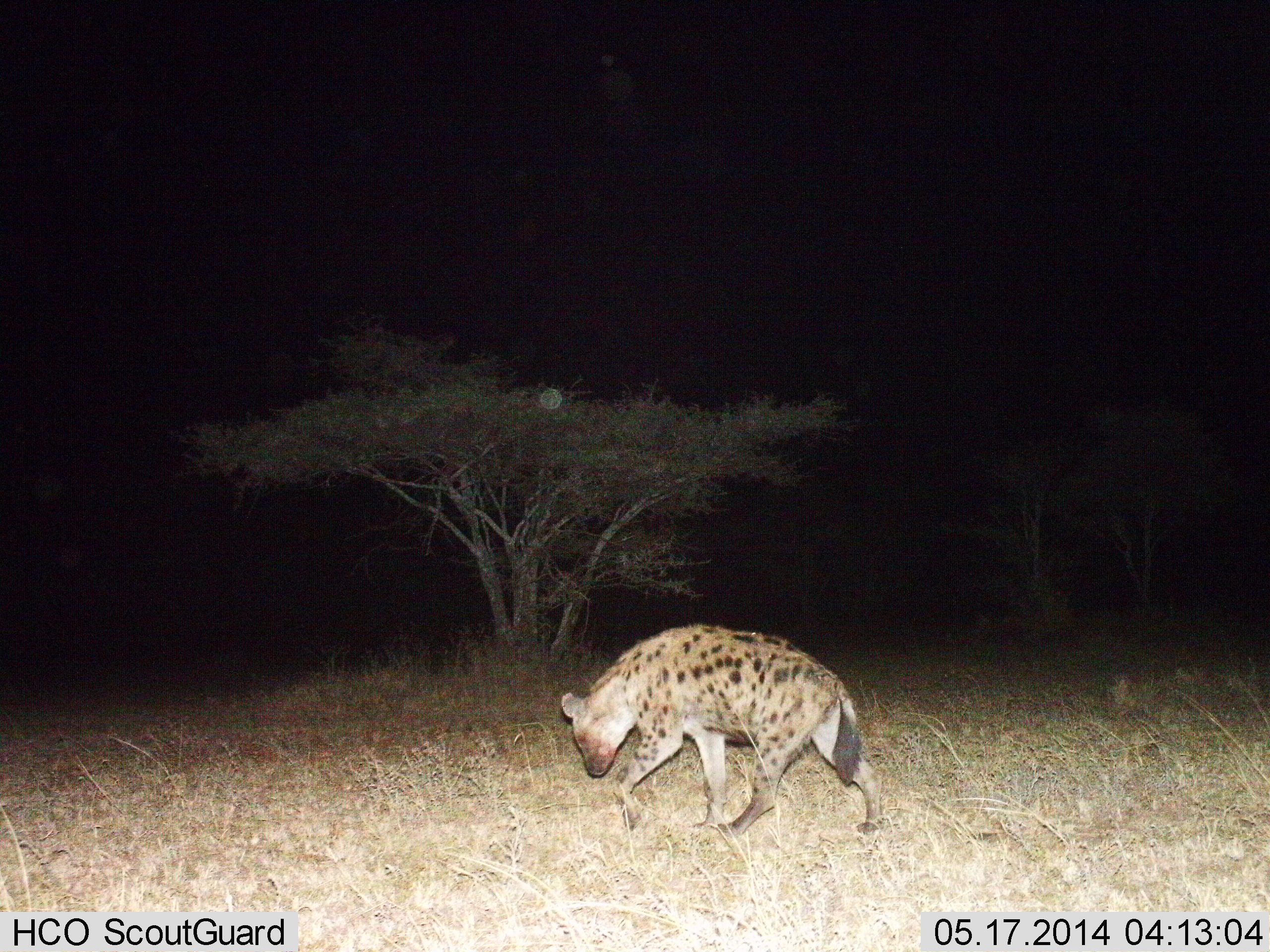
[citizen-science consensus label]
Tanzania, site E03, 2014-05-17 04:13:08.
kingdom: Animalia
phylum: Chordata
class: Mammalia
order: Carnivora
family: Hyaenidae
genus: Crocuta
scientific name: Crocuta crocuta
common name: spotted hyena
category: hyenaspotted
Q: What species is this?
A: Hyenaspotted (spotted hyena) (Crocuta crocuta).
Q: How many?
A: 1.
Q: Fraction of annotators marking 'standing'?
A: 0%.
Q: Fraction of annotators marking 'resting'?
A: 0%.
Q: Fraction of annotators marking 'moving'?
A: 100%.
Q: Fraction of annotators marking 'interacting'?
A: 0%.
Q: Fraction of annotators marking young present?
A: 0%.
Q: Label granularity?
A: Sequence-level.